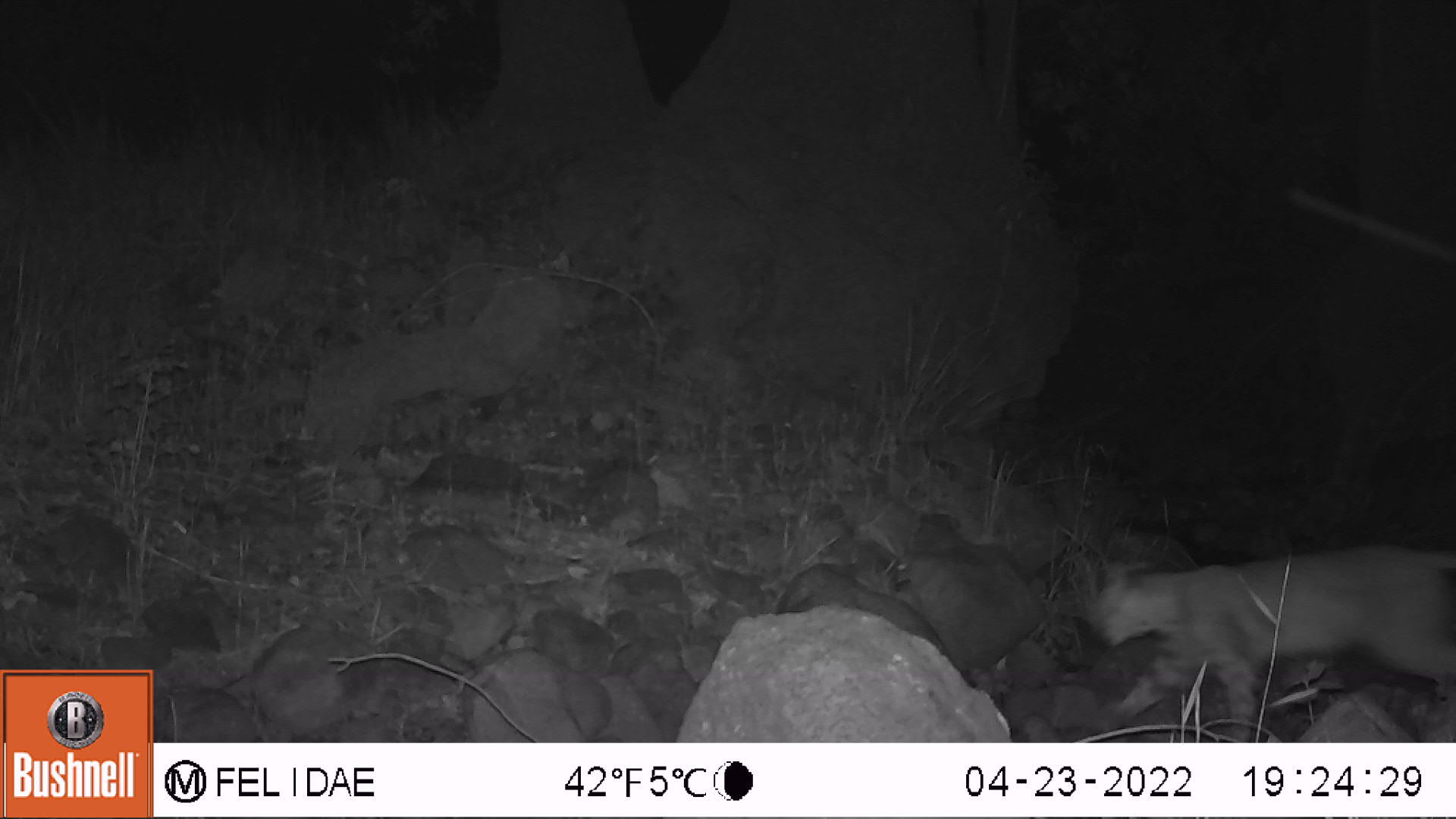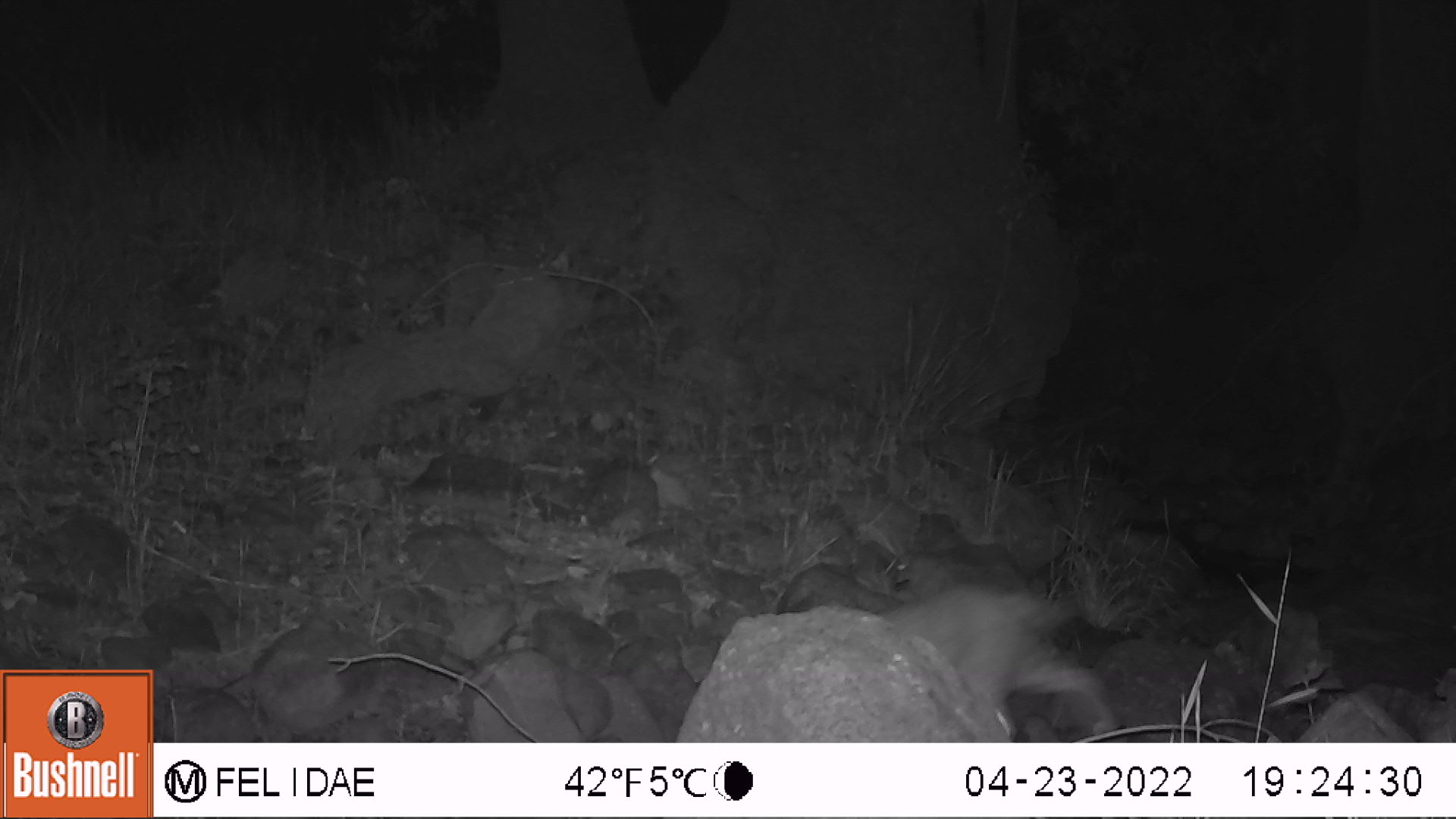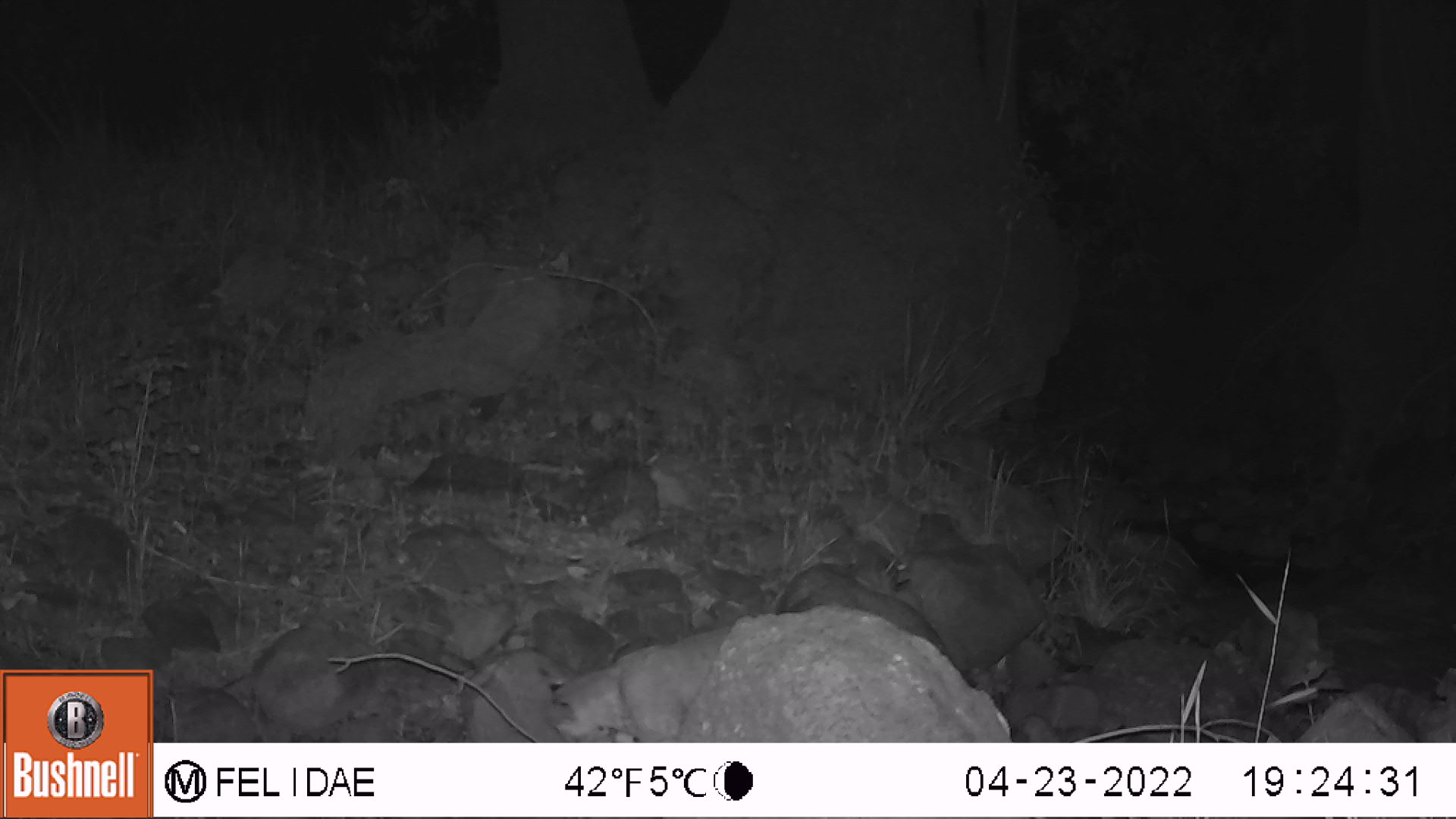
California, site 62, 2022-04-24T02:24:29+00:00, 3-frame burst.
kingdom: Animalia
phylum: Chordata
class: Mammalia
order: Carnivora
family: Felidae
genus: Lynx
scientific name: Lynx rufus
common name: bobcat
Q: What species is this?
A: Bobcat (Lynx rufus).